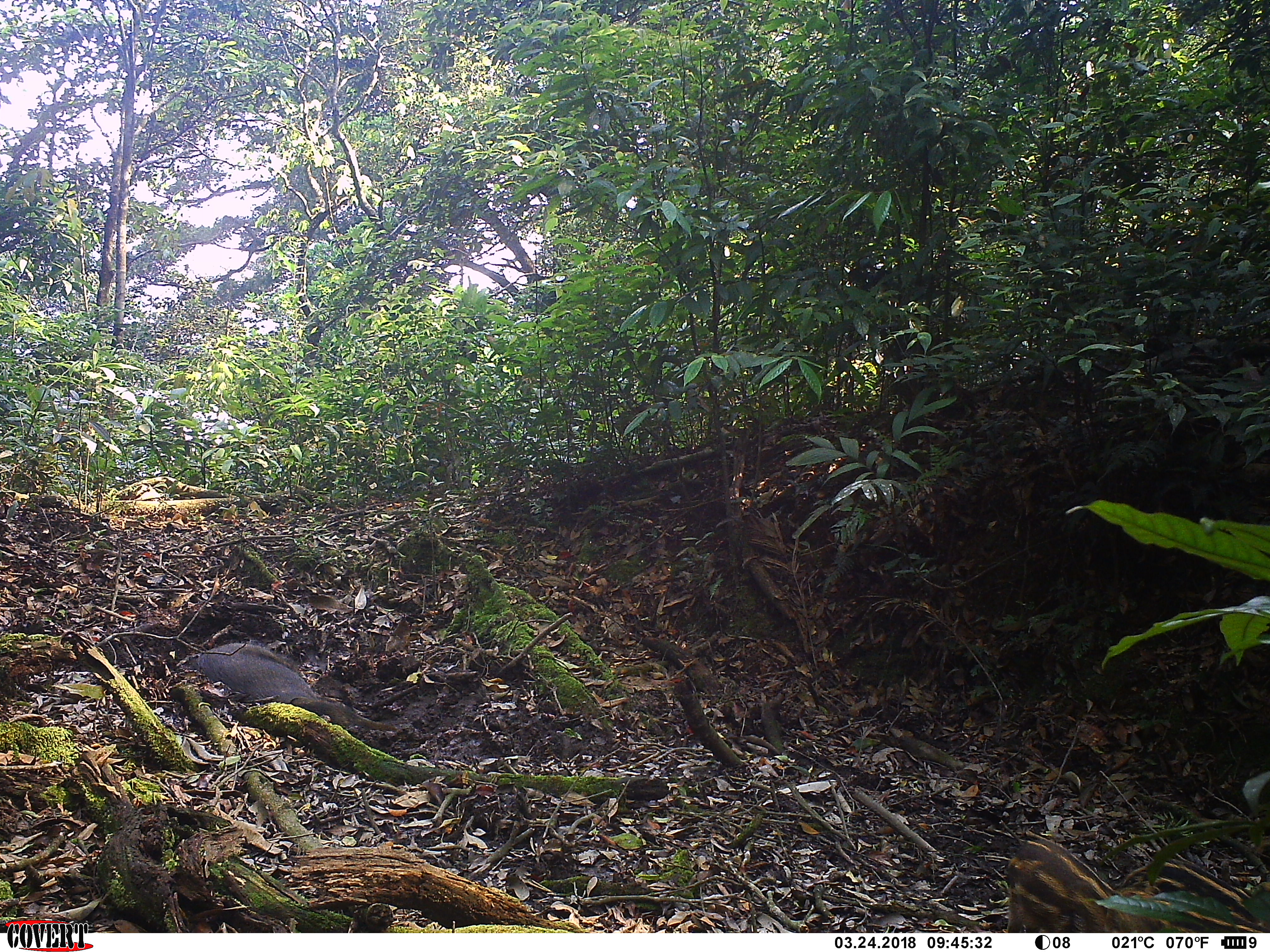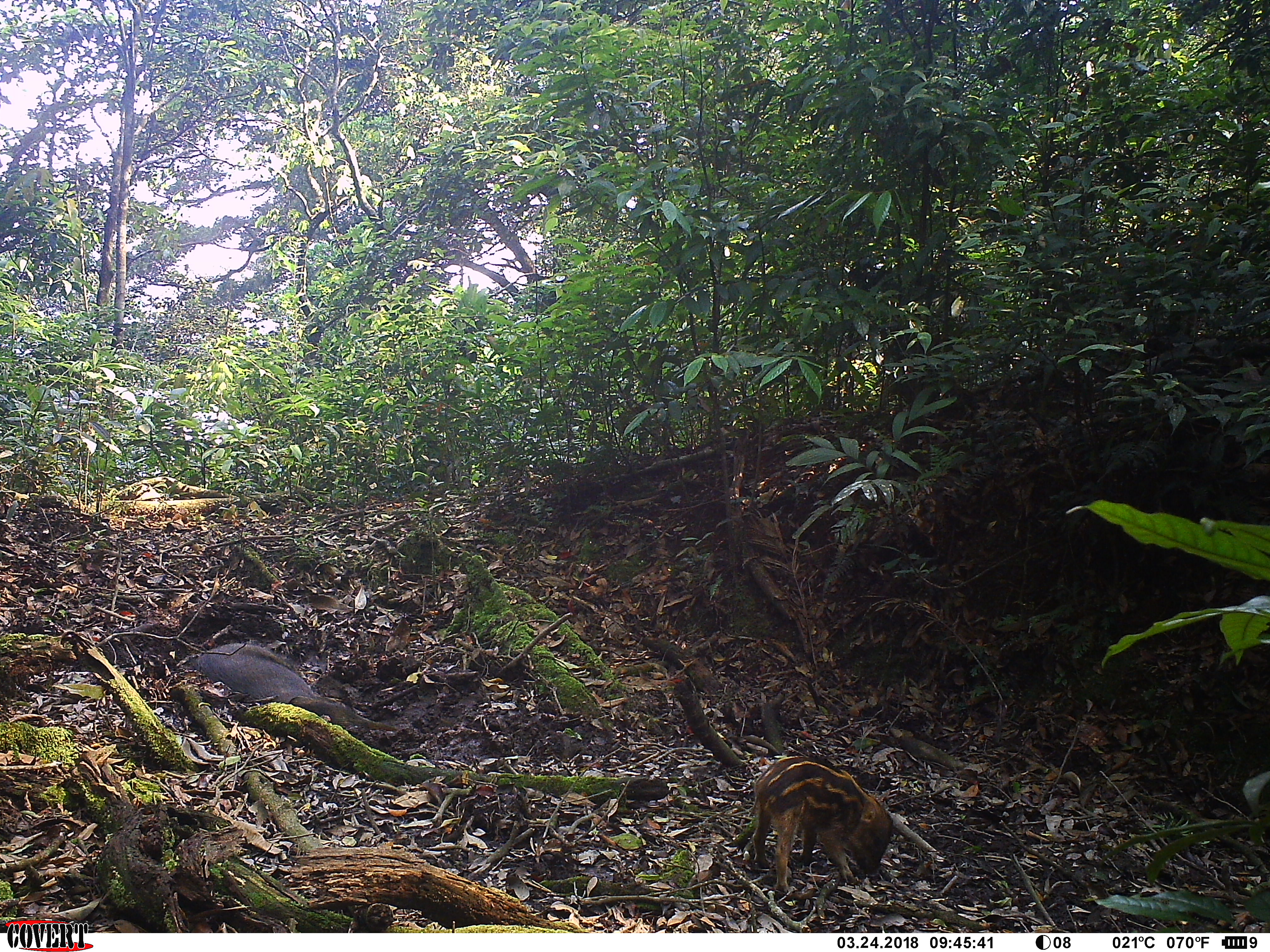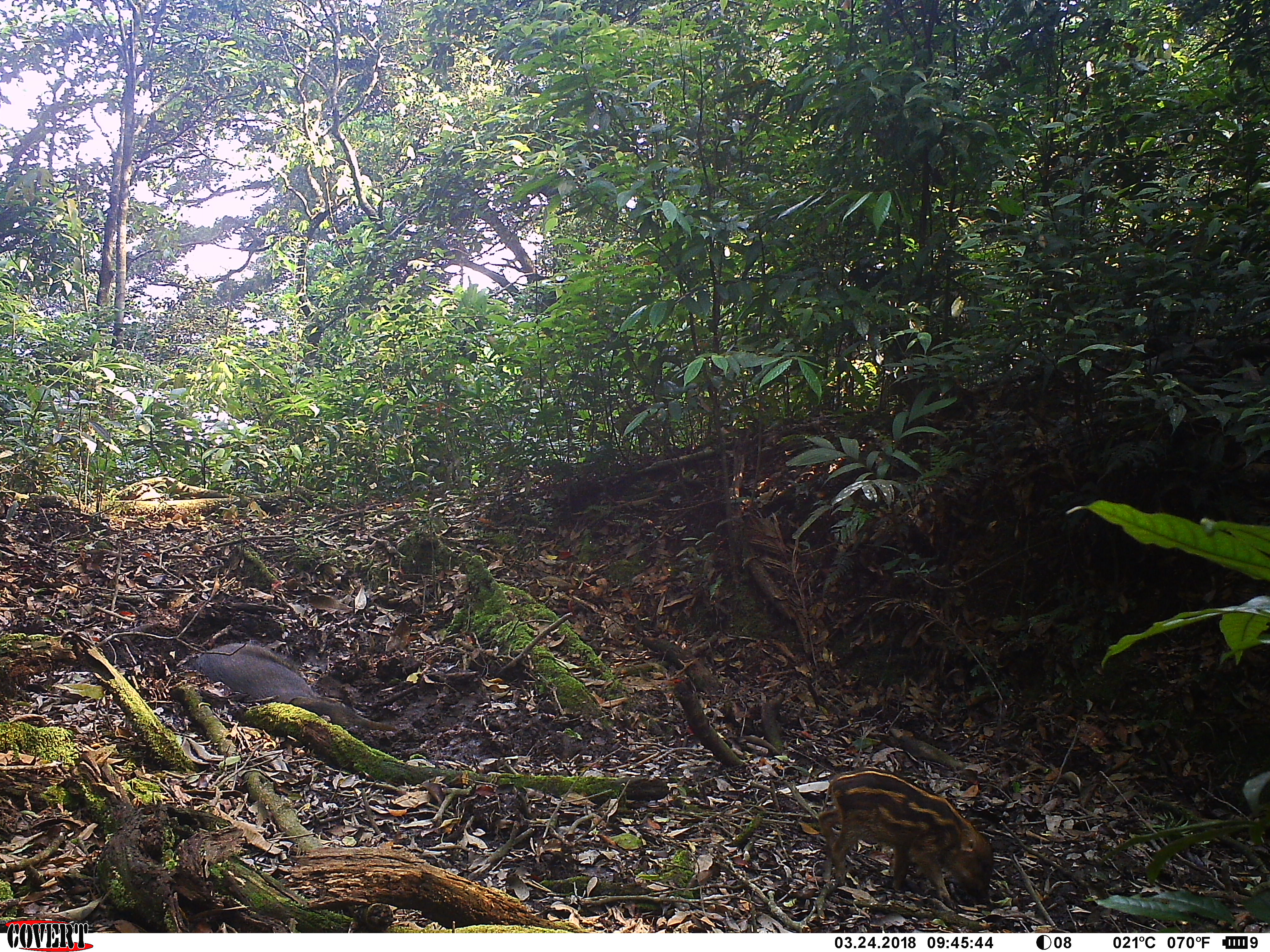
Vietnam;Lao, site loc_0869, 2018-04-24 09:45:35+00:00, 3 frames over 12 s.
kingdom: Animalia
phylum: Chordata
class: Mammalia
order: Artiodactyla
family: Suidae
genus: Sus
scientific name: Sus scrofa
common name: eurasian wild pig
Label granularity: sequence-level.